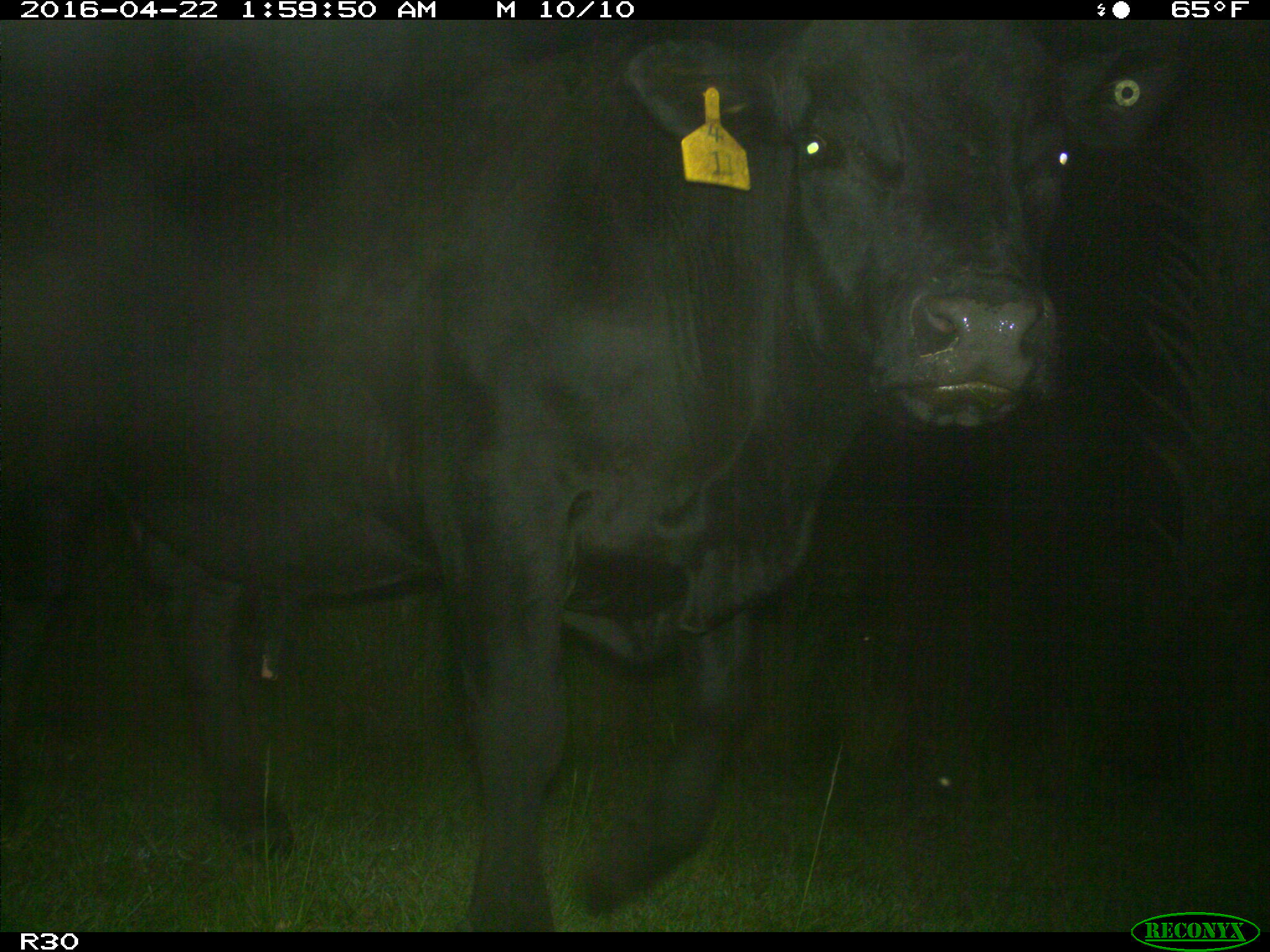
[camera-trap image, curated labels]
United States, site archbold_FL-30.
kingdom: Animalia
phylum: Chordata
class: Mammalia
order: Artiodactyla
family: Bovidae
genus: Bos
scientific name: Bos taurus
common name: domestic cow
Bos taurus (domestic cow).